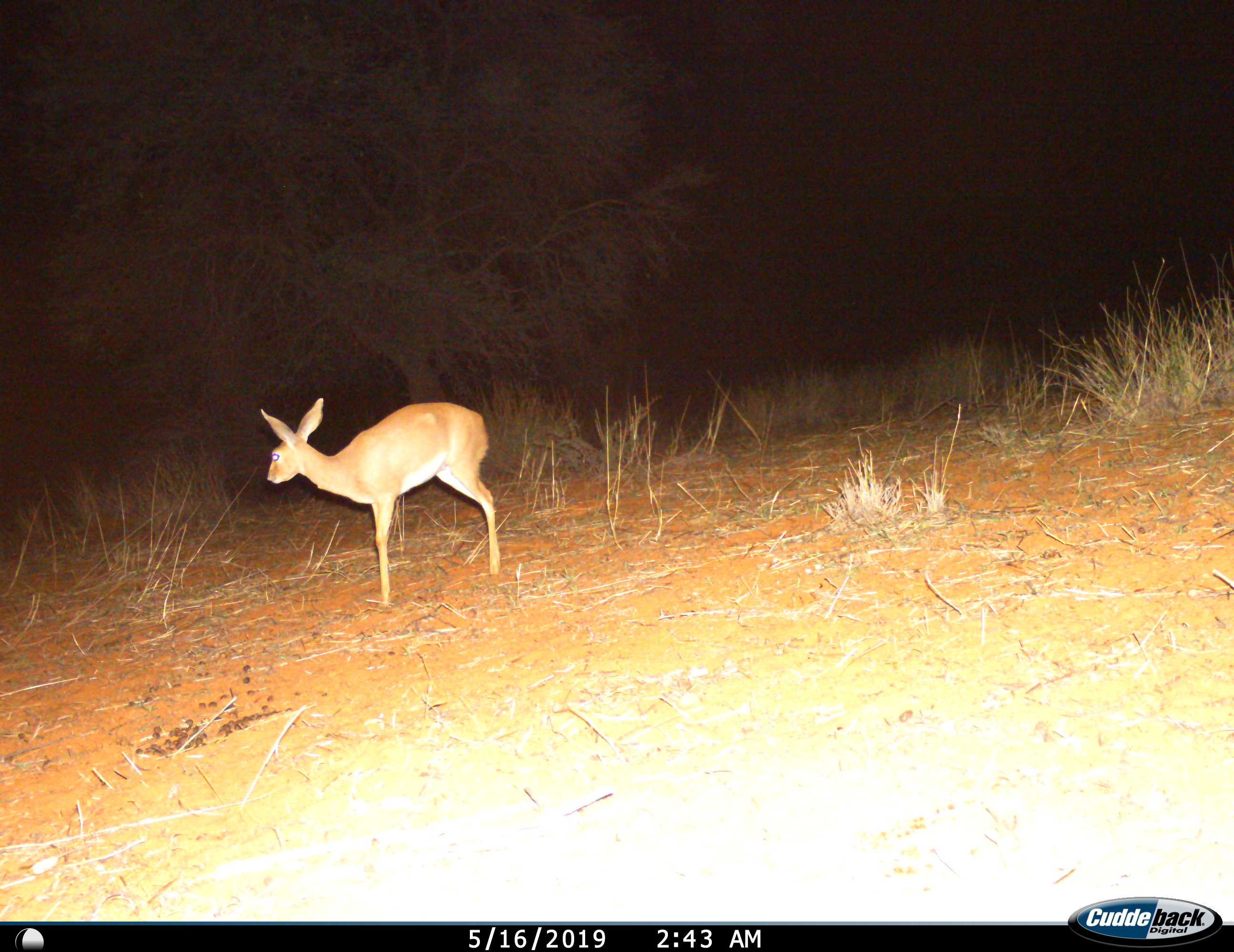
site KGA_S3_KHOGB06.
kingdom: Animalia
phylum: Chordata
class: Mammalia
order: Artiodactyla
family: Bovidae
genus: Raphicerus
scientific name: Raphicerus campestris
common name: steenbok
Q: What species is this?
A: Steenbok (Raphicerus campestris).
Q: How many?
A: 1.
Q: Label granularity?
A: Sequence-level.